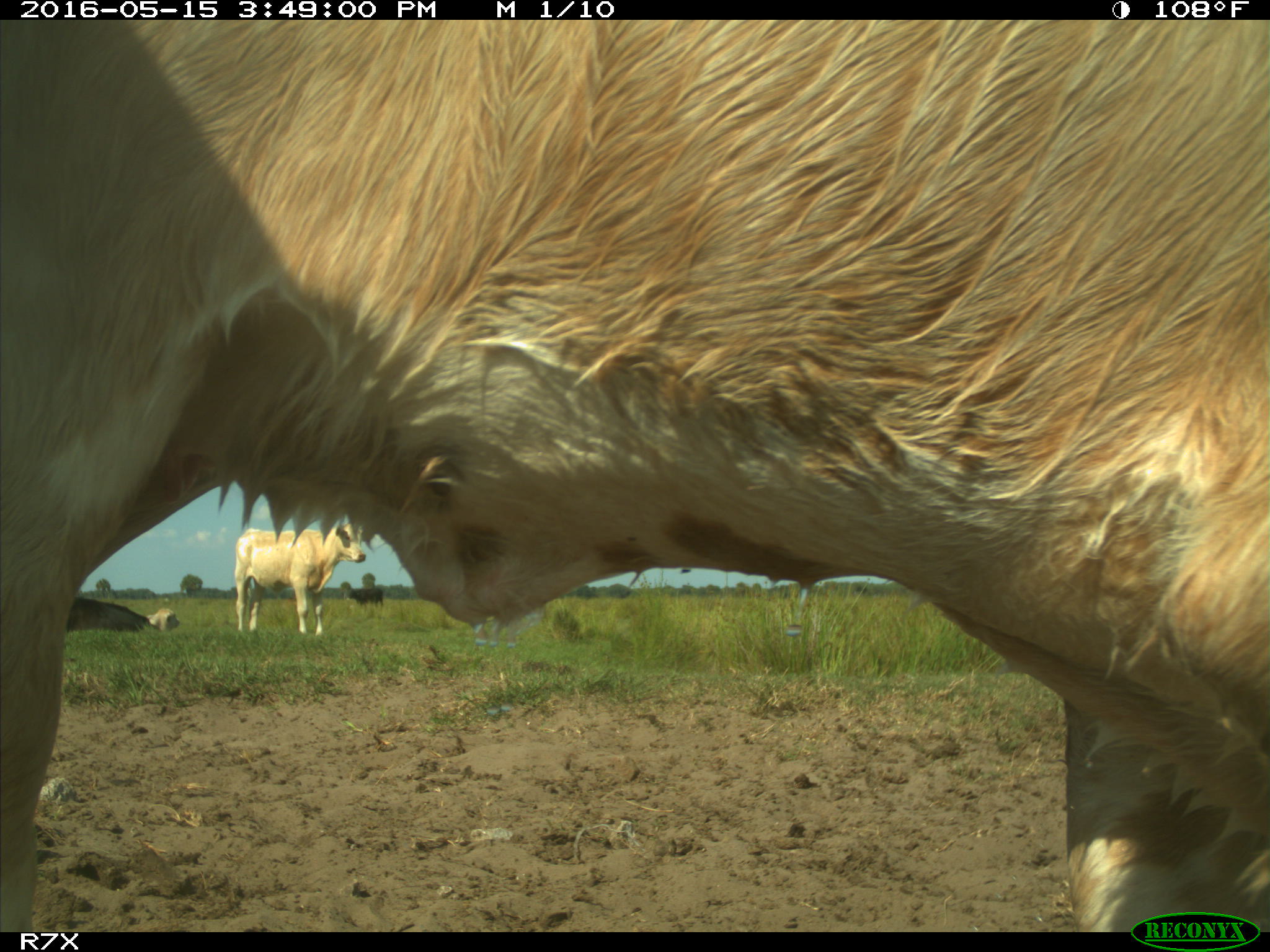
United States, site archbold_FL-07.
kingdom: Animalia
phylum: Chordata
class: Mammalia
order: Artiodactyla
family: Bovidae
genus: Bos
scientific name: Bos taurus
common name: domestic cow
Bos taurus (domestic cow).